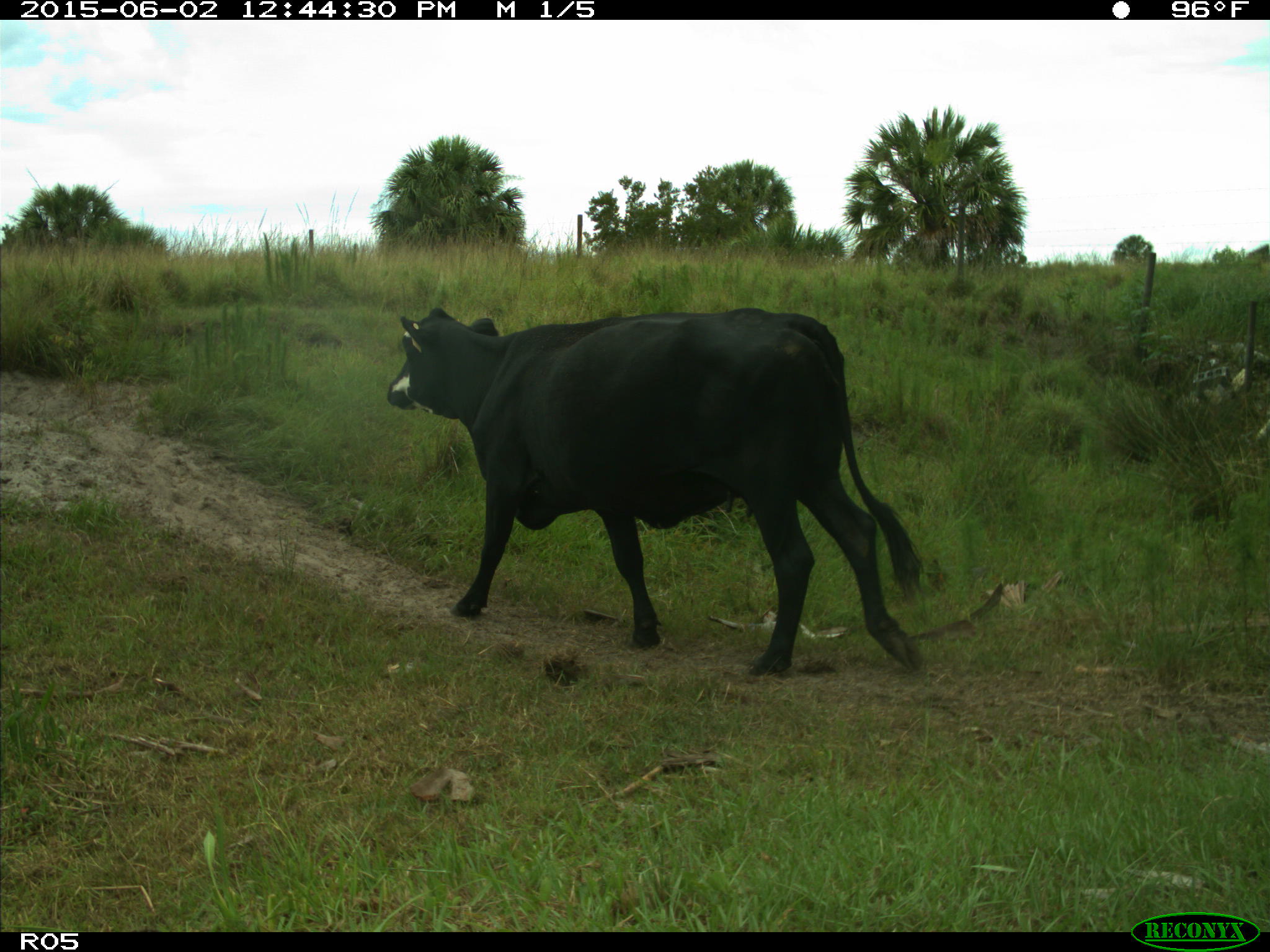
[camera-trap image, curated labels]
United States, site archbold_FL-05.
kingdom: Animalia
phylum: Chordata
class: Mammalia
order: Artiodactyla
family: Bovidae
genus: Bos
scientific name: Bos taurus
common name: domestic cow